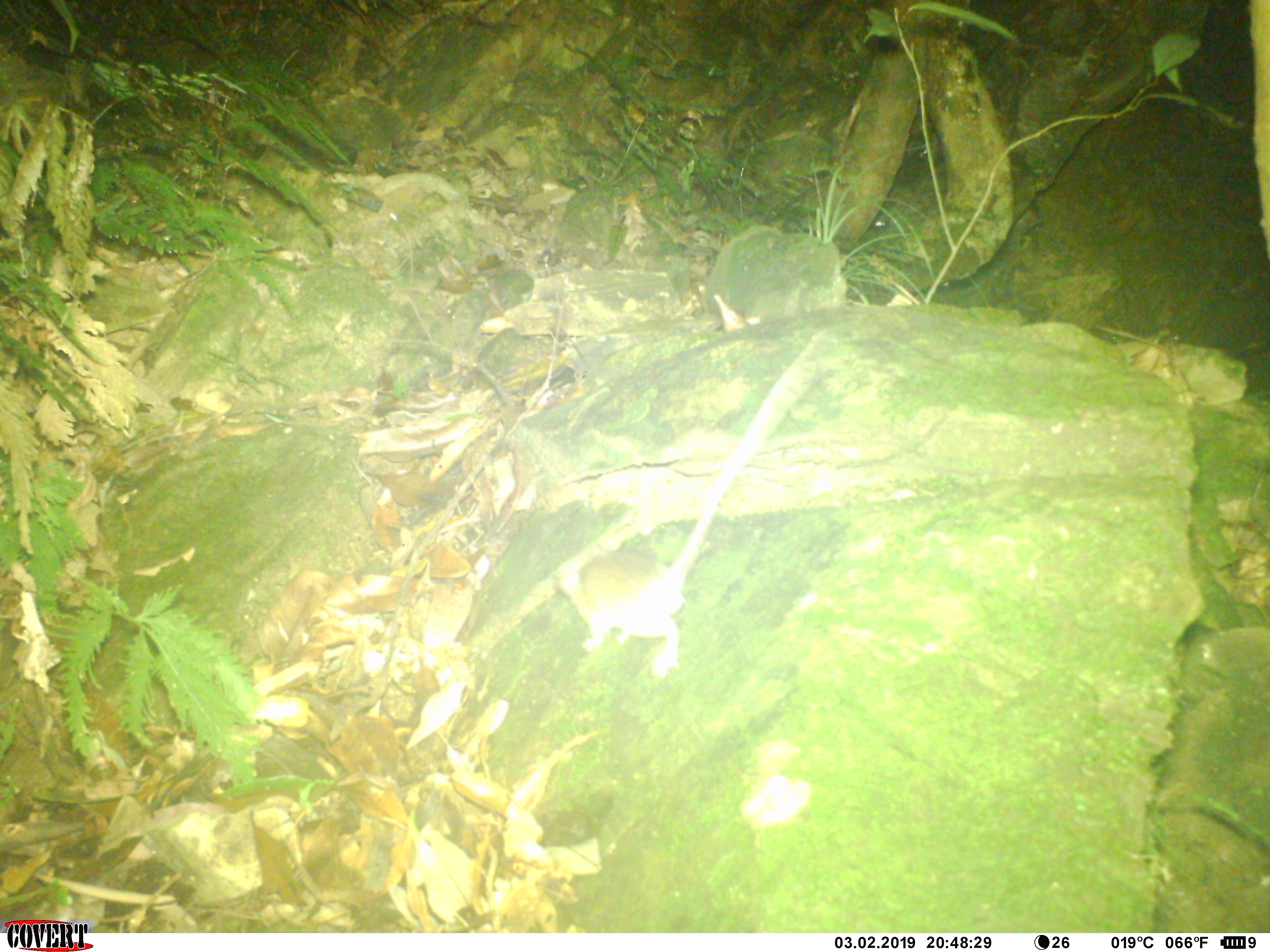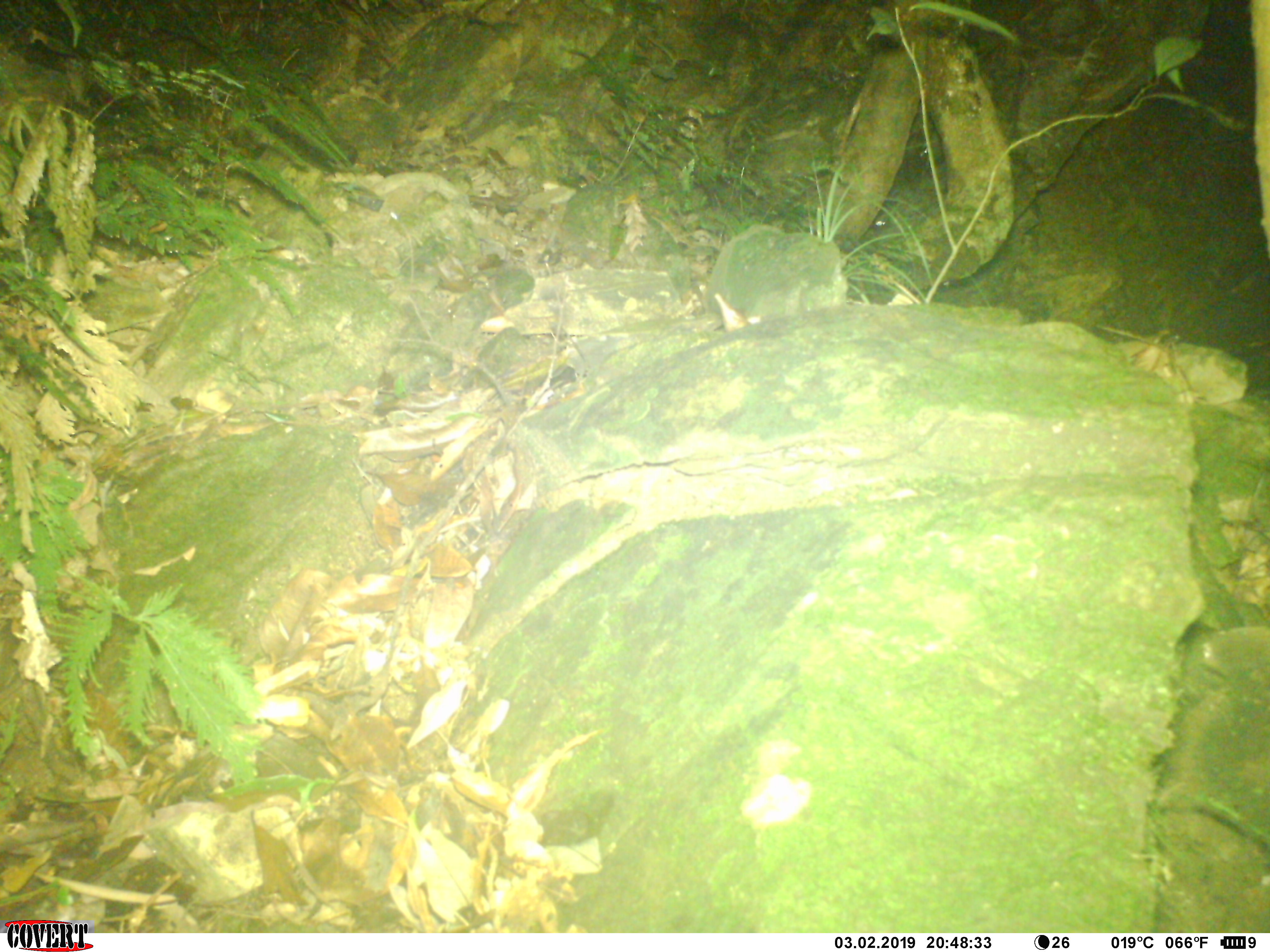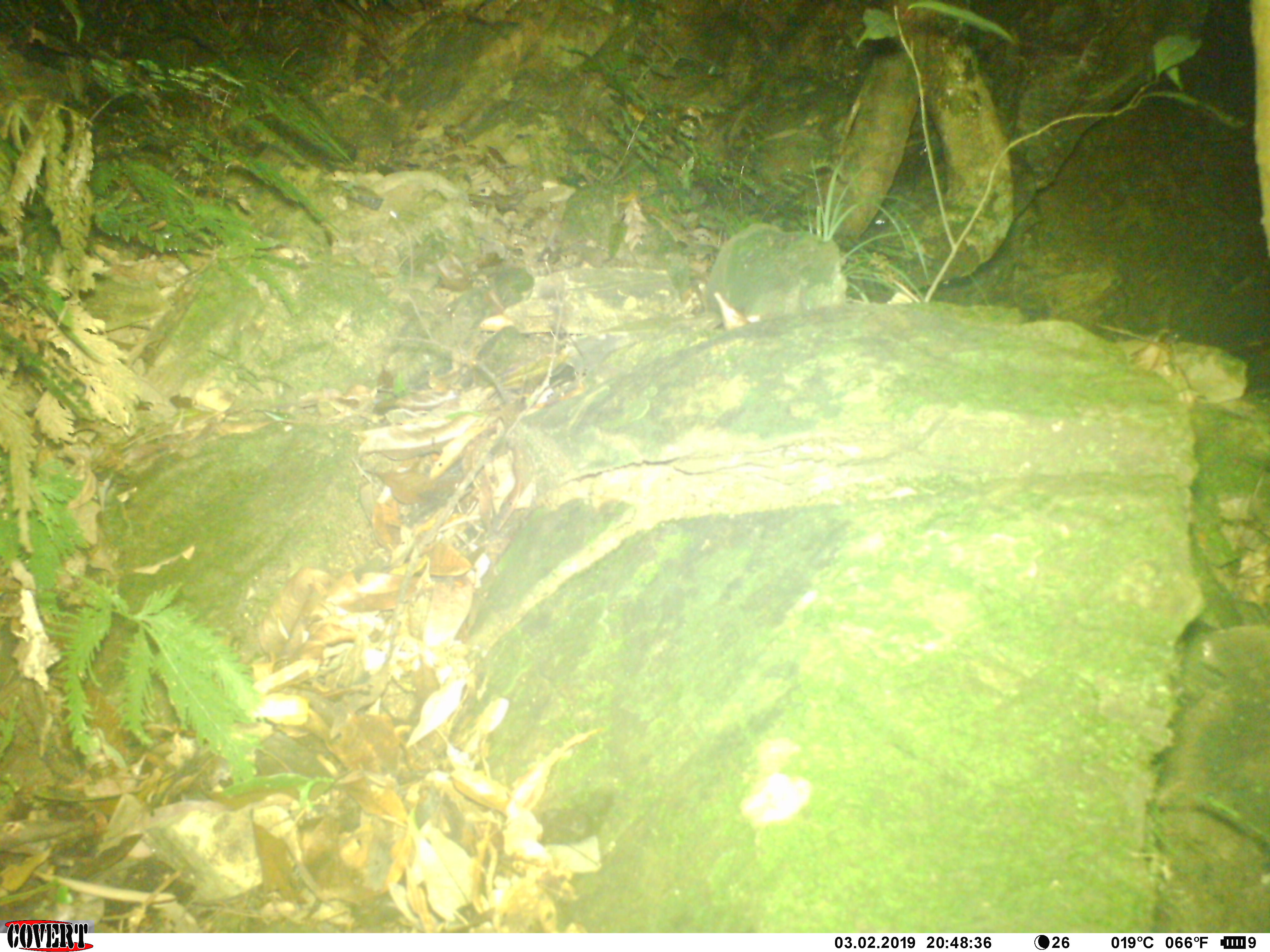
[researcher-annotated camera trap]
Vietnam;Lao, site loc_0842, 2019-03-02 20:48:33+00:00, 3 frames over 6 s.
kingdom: Animalia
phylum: Chordata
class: Mammalia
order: Rodentia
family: Muridae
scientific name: Muridae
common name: old-world mice and rats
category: unidentified murid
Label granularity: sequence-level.